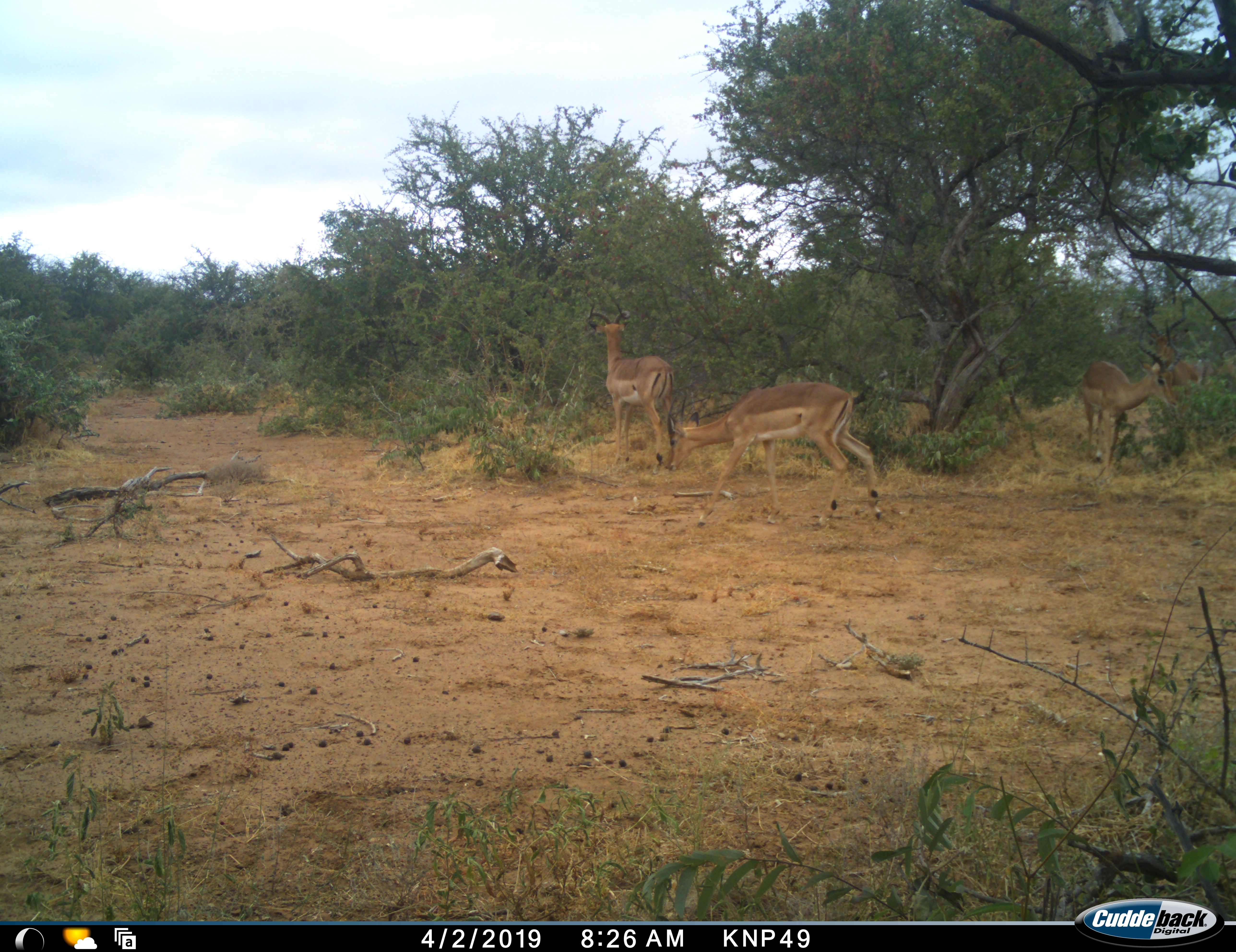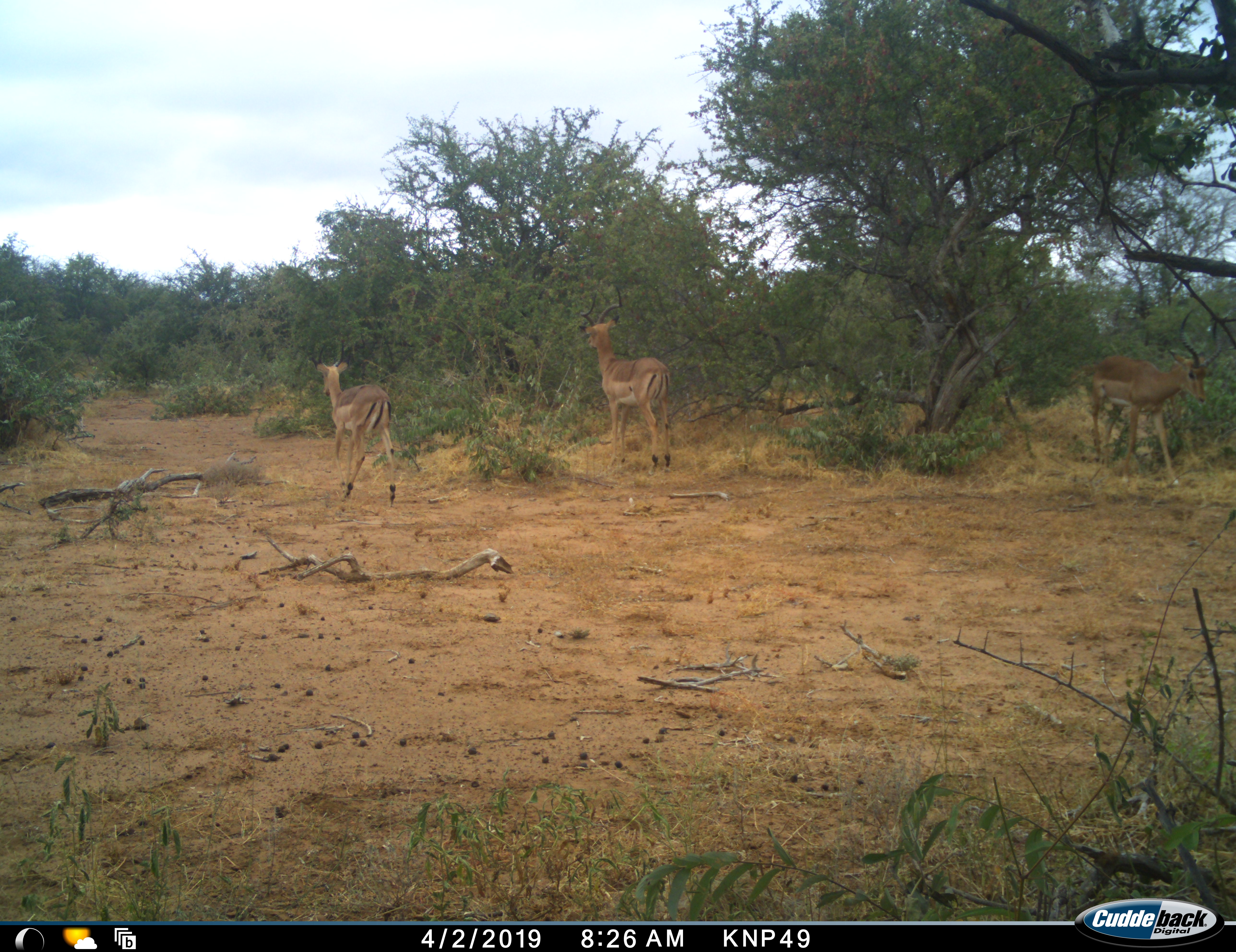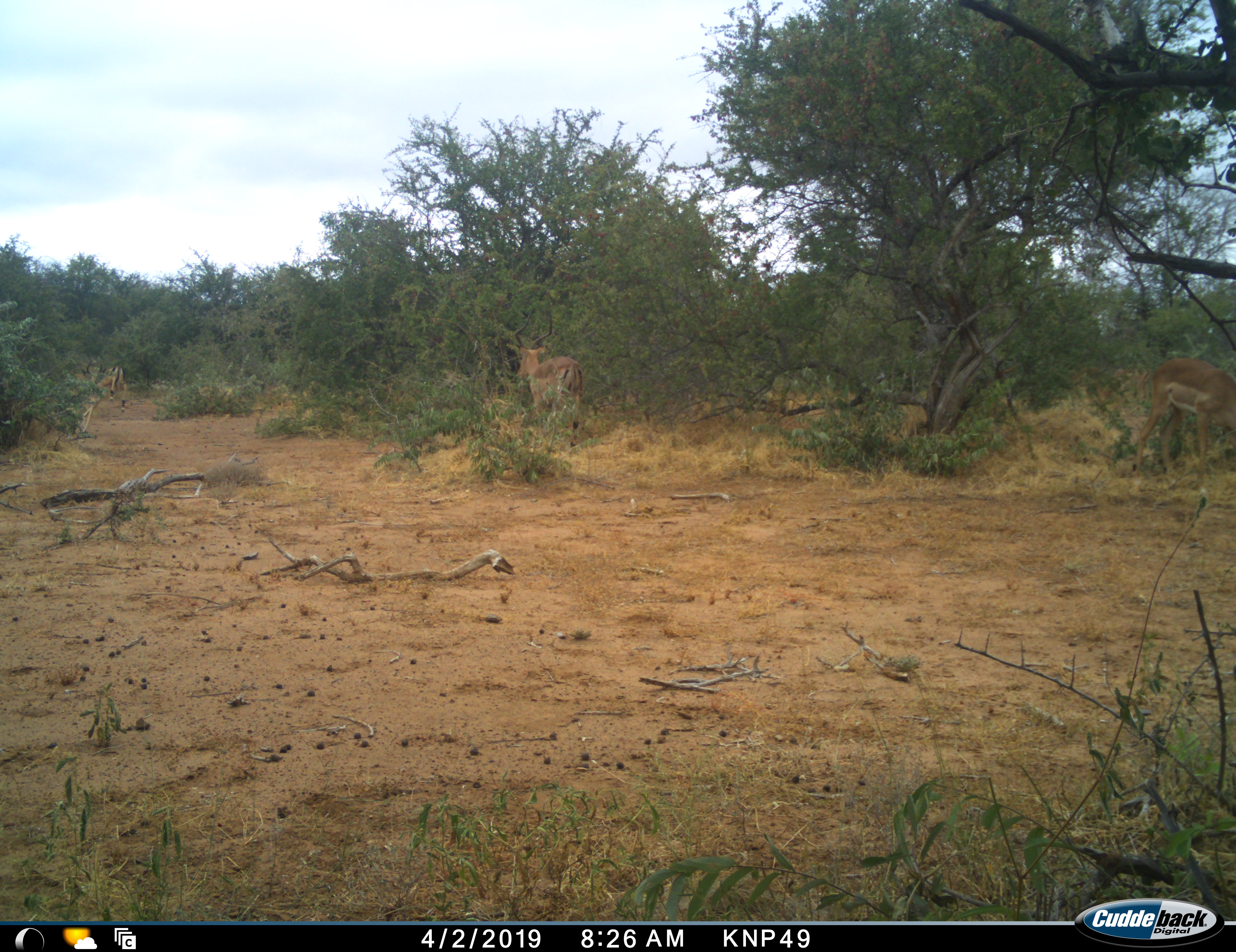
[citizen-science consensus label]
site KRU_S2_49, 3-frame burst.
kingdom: Animalia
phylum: Chordata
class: Mammalia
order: Artiodactyla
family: Bovidae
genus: Aepyceros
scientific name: Aepyceros melampus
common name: impala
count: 3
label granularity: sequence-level